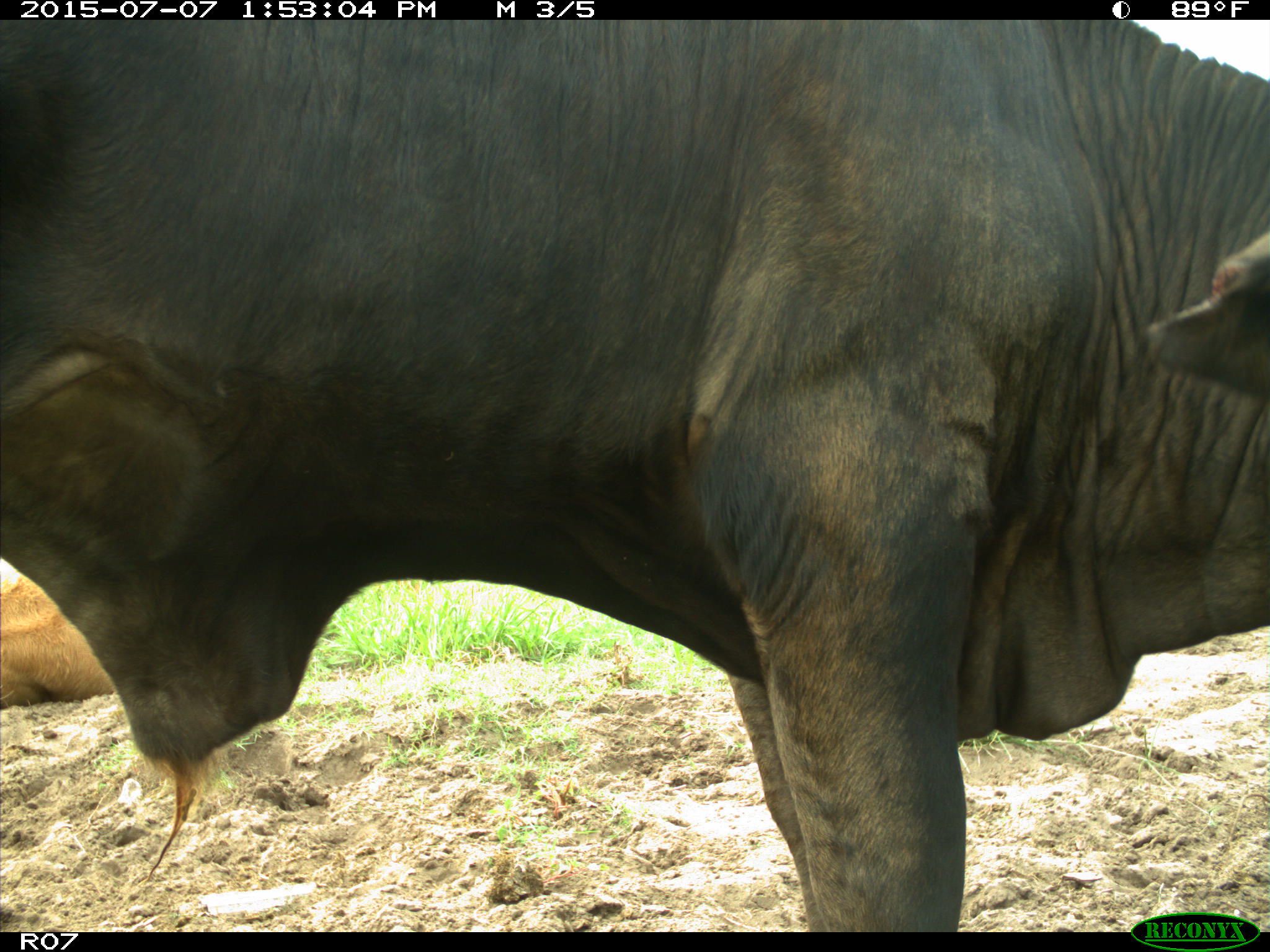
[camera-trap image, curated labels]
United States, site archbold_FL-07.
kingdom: Animalia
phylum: Chordata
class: Mammalia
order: Artiodactyla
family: Bovidae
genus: Bos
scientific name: Bos taurus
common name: domestic cow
Bos taurus (domestic cow).